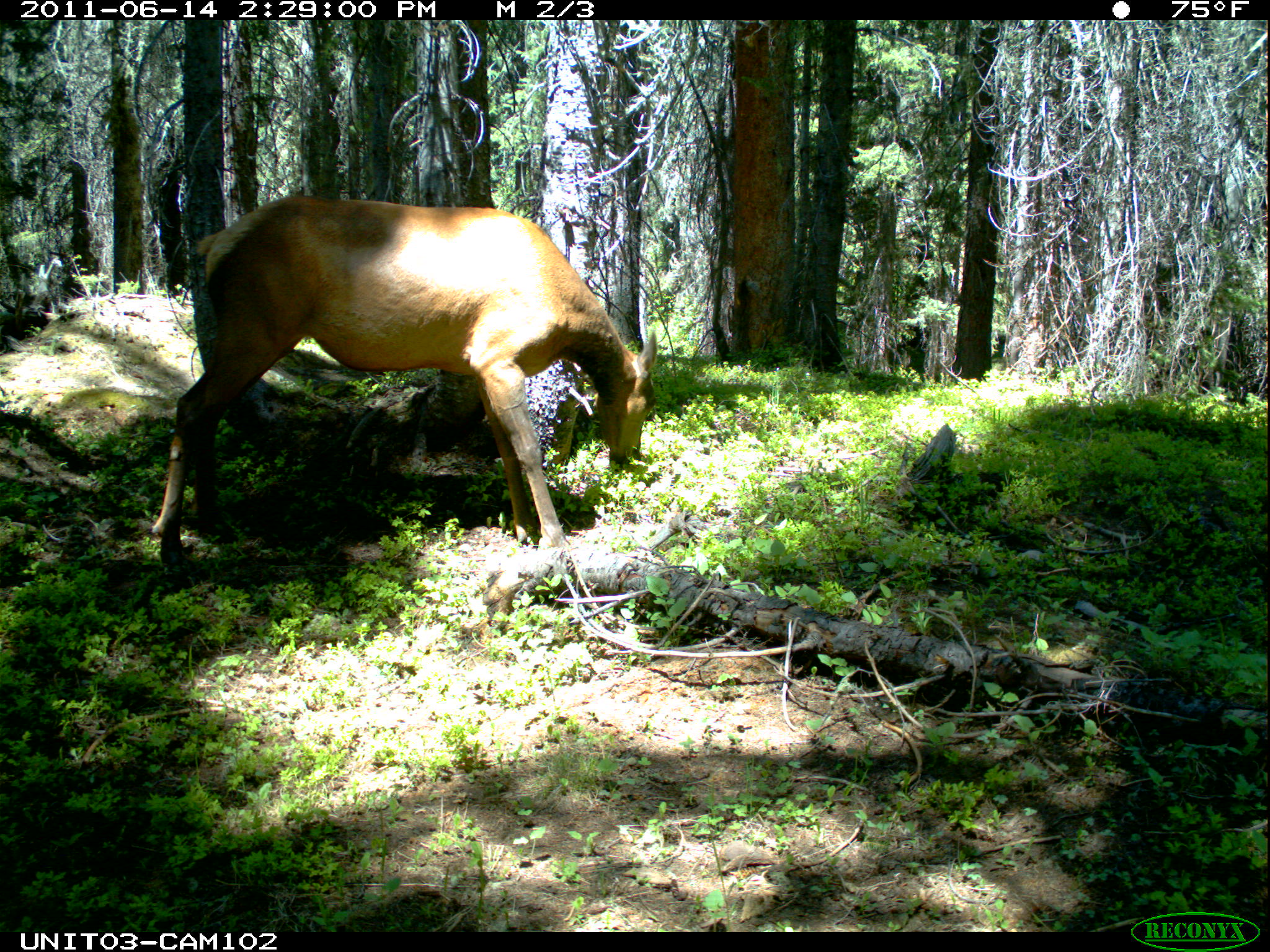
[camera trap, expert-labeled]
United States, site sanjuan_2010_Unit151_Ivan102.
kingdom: Animalia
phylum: Chordata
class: Mammalia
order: Artiodactyla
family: Cervidae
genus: Cervus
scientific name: Cervus elaphus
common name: red deer